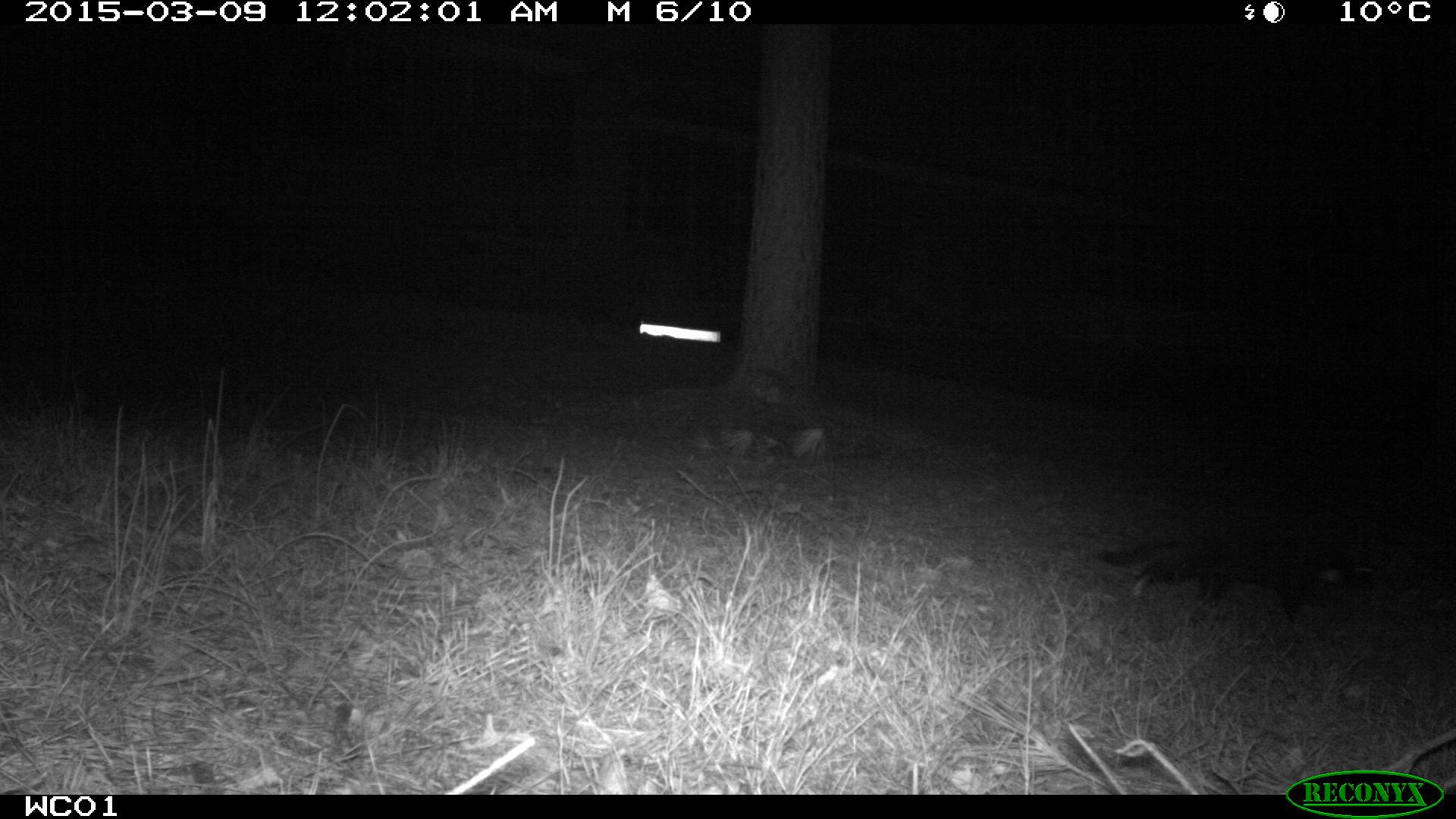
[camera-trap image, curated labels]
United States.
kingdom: Animalia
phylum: Chordata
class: Mammalia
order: Carnivora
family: Felidae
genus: Felis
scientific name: Felis catus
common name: domestic cat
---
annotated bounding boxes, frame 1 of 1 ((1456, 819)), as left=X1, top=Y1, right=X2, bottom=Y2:
Domestic Cat: left=1095, top=523, right=1383, bottom=619